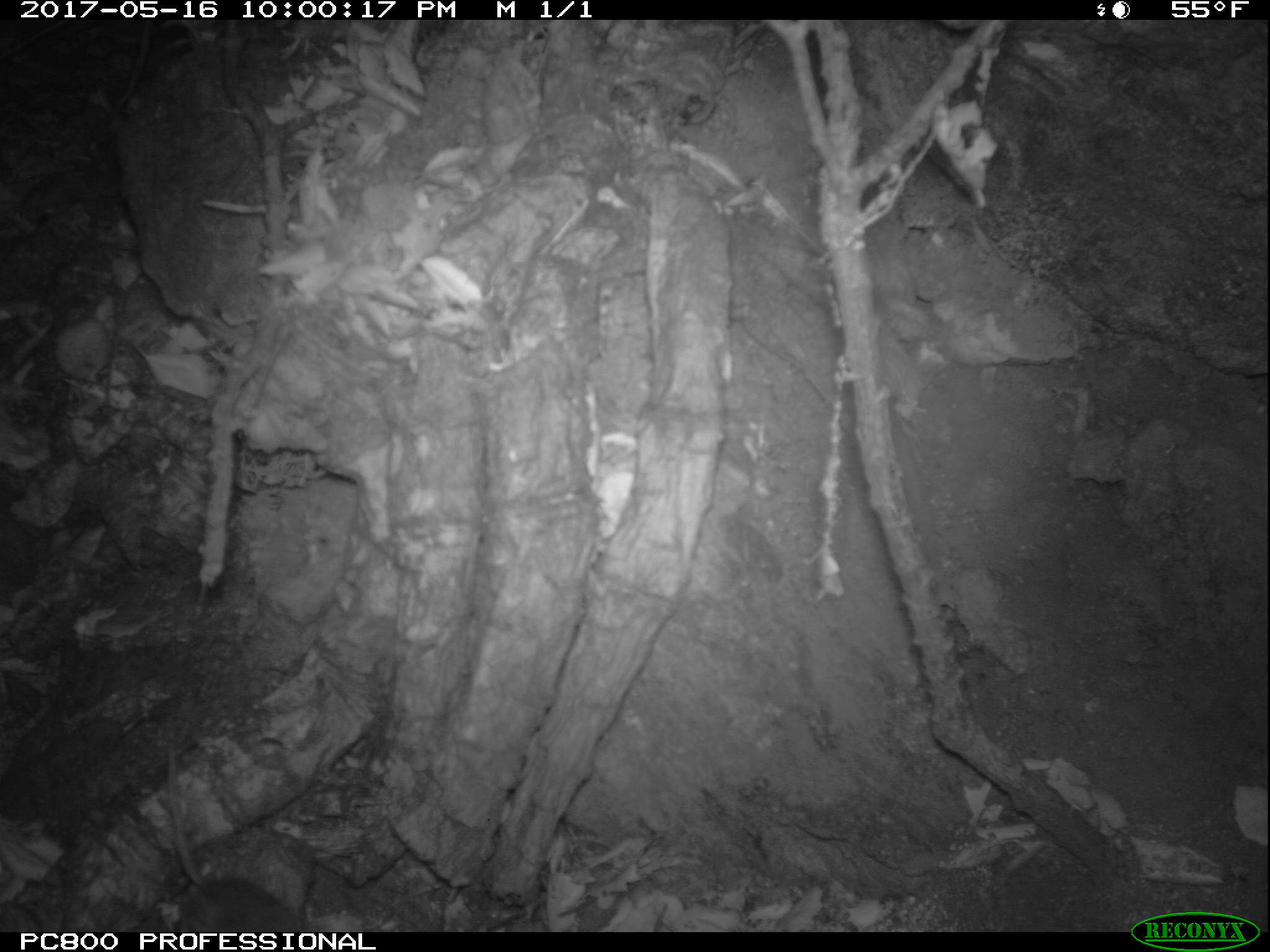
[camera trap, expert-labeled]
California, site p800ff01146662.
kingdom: Animalia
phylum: Chordata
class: Mammalia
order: Rodentia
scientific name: Rodentia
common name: rodent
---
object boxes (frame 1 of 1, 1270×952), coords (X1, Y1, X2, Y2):
rodent: (161, 746, 303, 933)